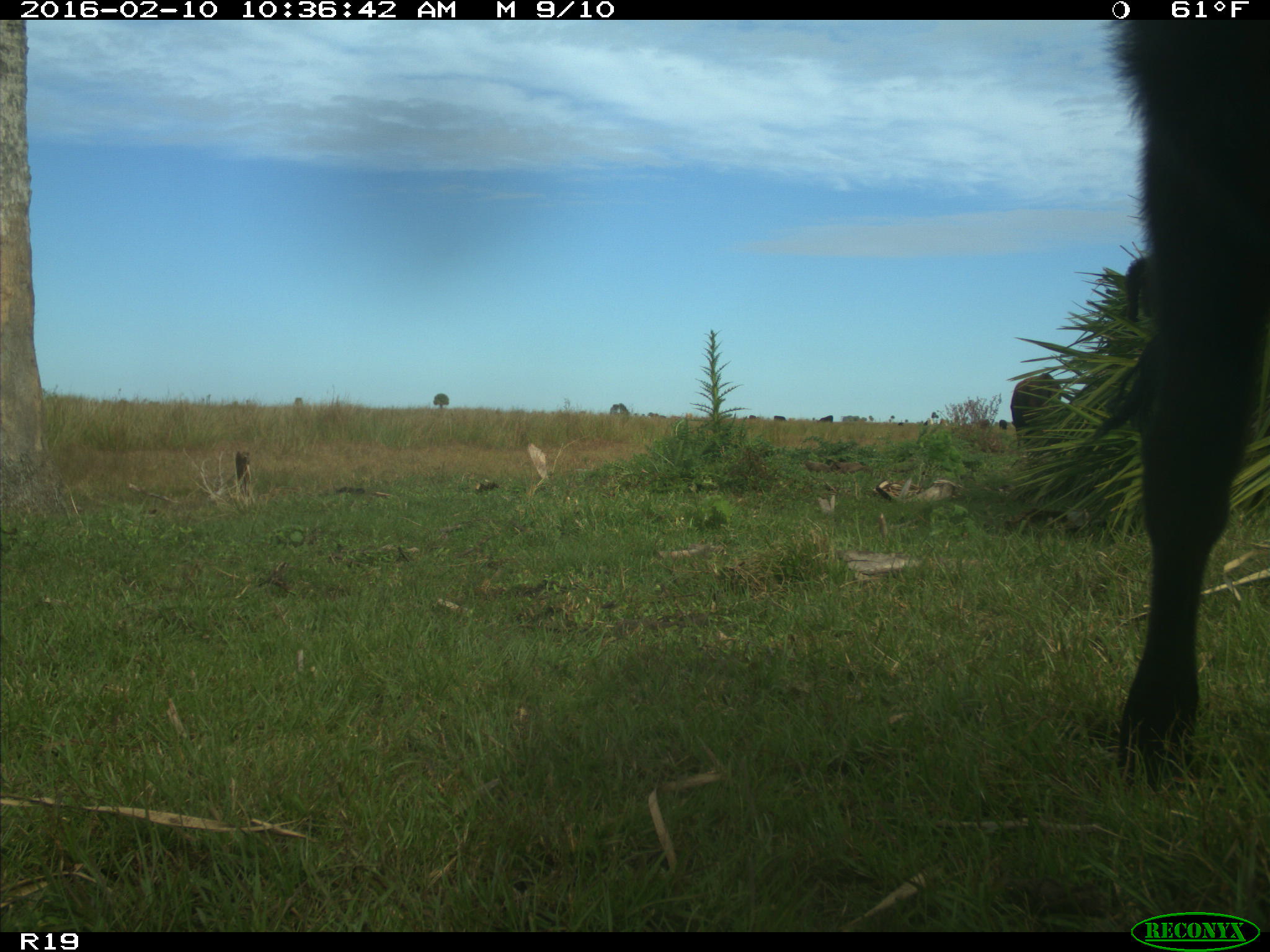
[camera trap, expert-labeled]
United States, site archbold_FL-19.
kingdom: Animalia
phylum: Chordata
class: Mammalia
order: Artiodactyla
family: Bovidae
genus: Bos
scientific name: Bos taurus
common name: domestic cow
Bos taurus (domestic cow).